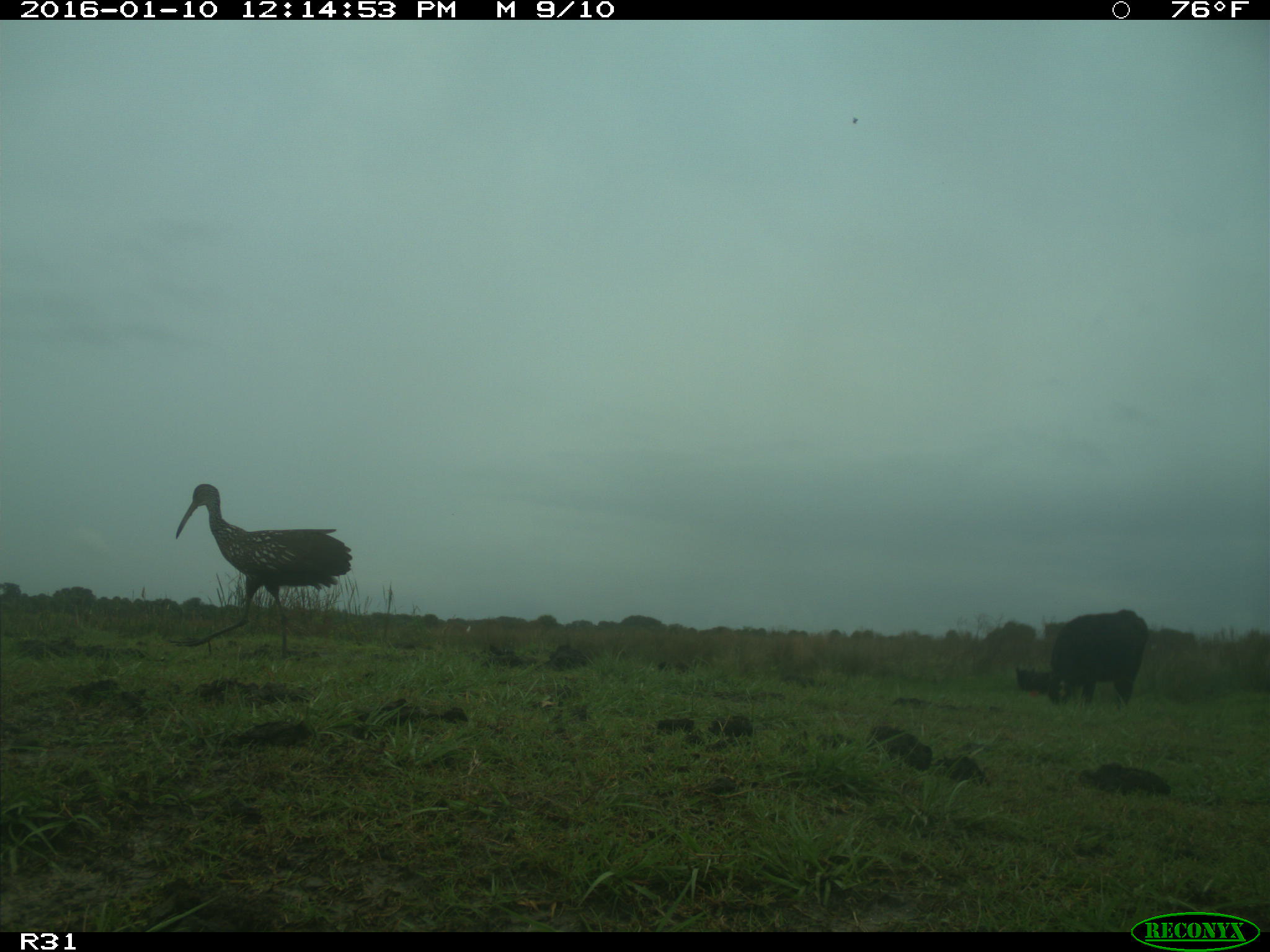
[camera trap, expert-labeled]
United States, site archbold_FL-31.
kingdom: Animalia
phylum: Chordata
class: Mammalia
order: Artiodactyla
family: Bovidae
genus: Bos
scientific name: Bos taurus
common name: domestic cow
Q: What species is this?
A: Bos taurus (domestic cow).